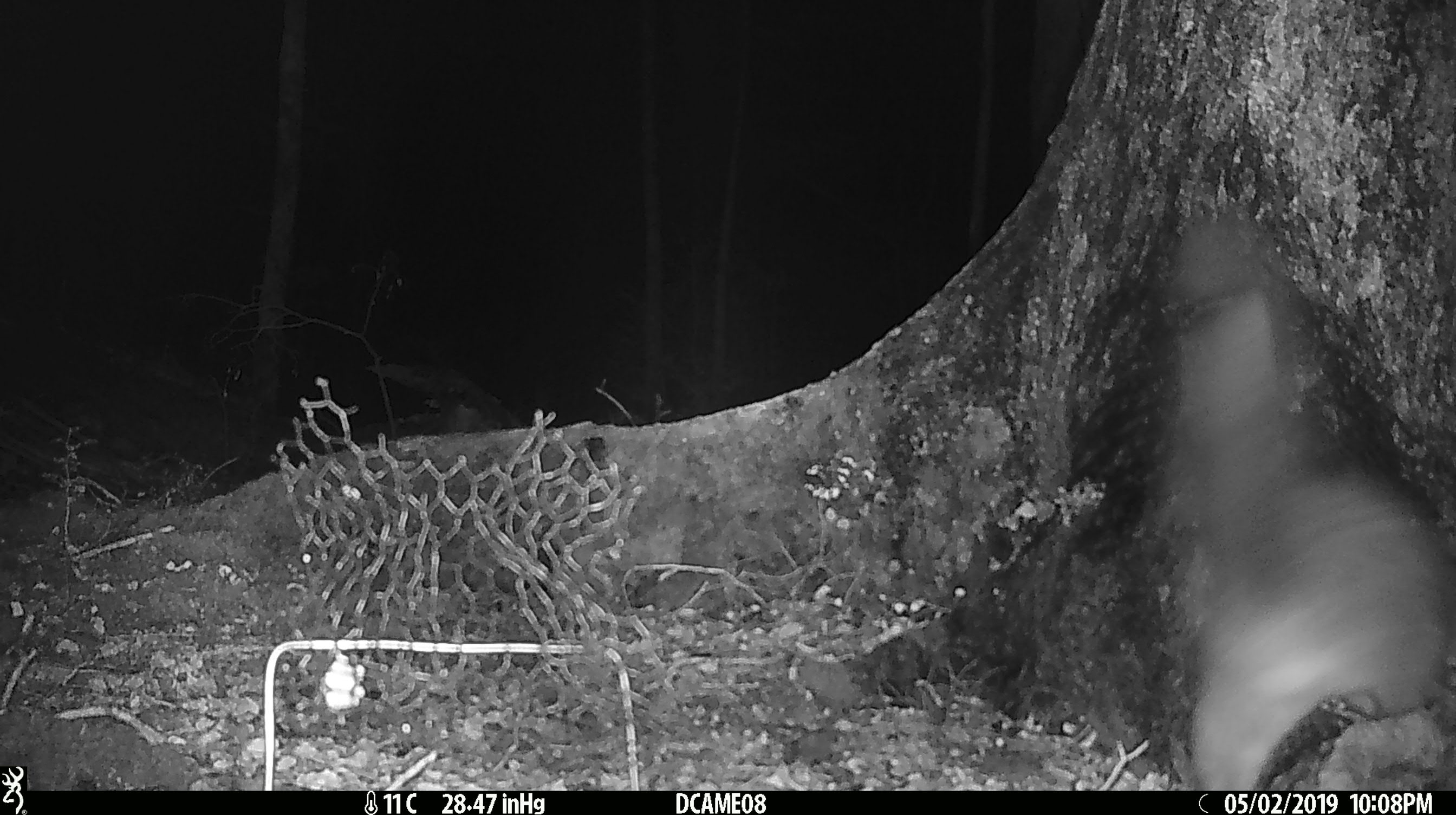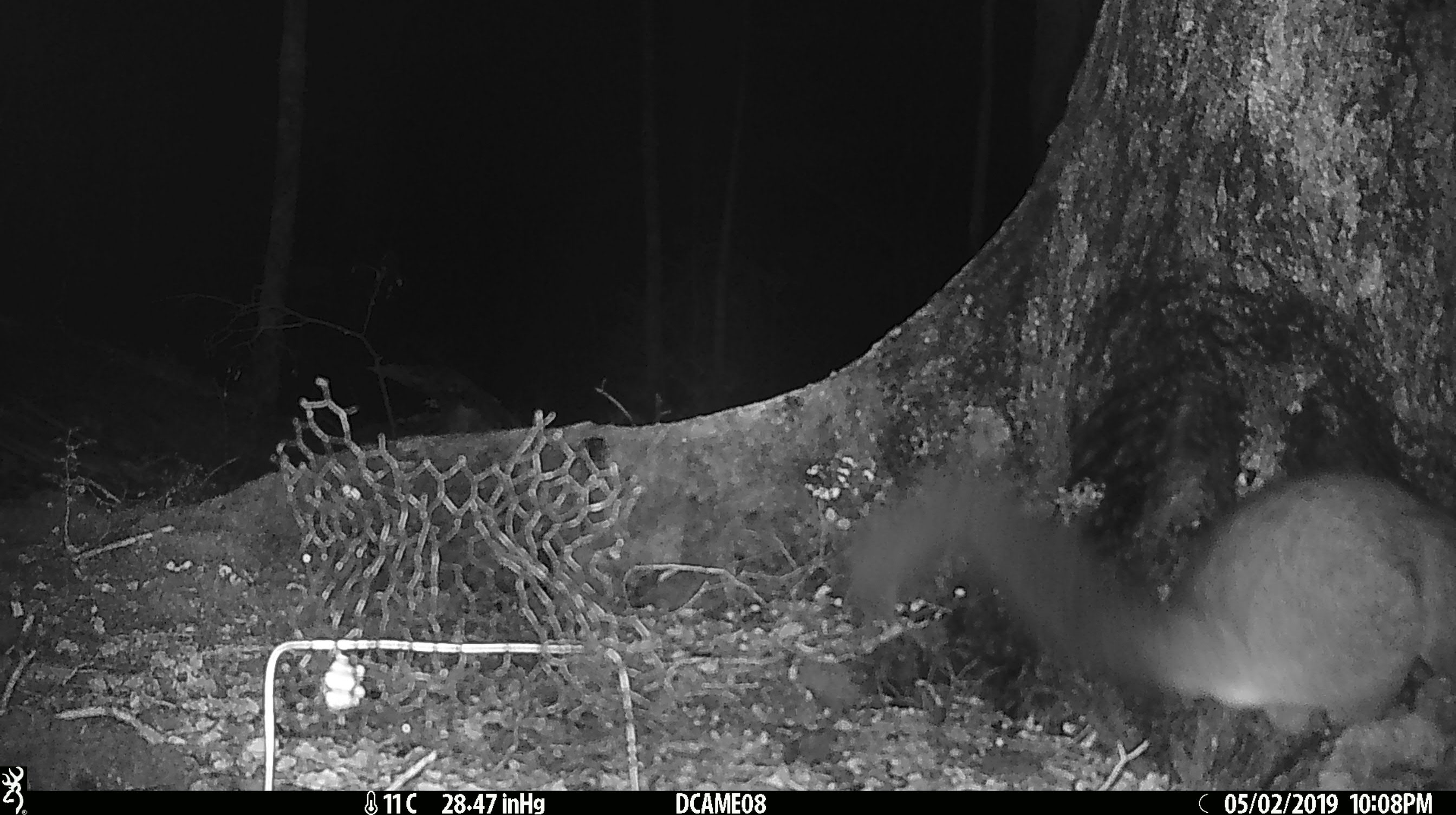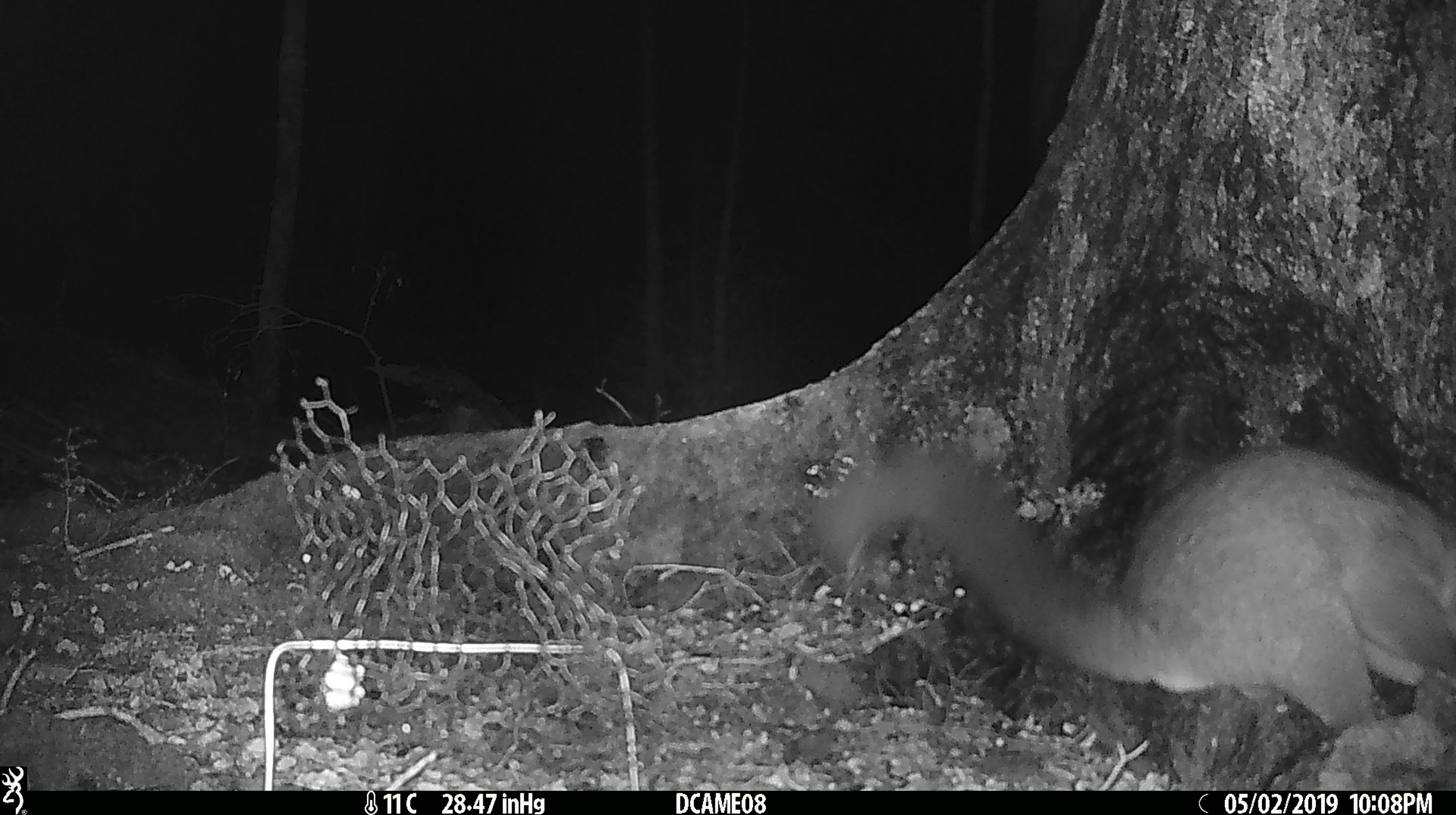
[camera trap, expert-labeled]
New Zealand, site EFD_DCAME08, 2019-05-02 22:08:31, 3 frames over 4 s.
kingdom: Animalia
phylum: Chordata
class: Mammalia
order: Diprotodontia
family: Phalangeridae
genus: Trichosurus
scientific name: Trichosurus vulpecula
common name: common brushtail possum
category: possum